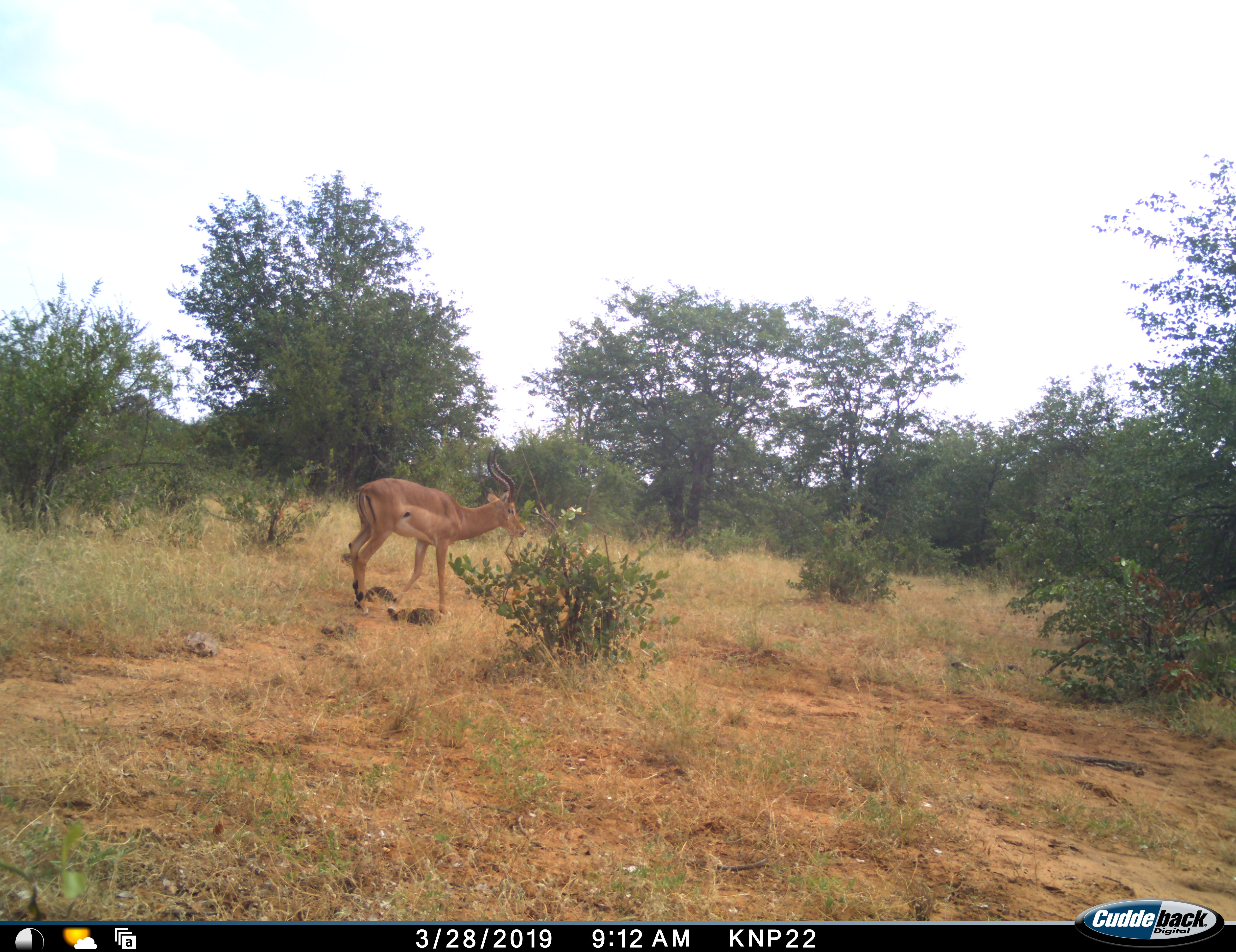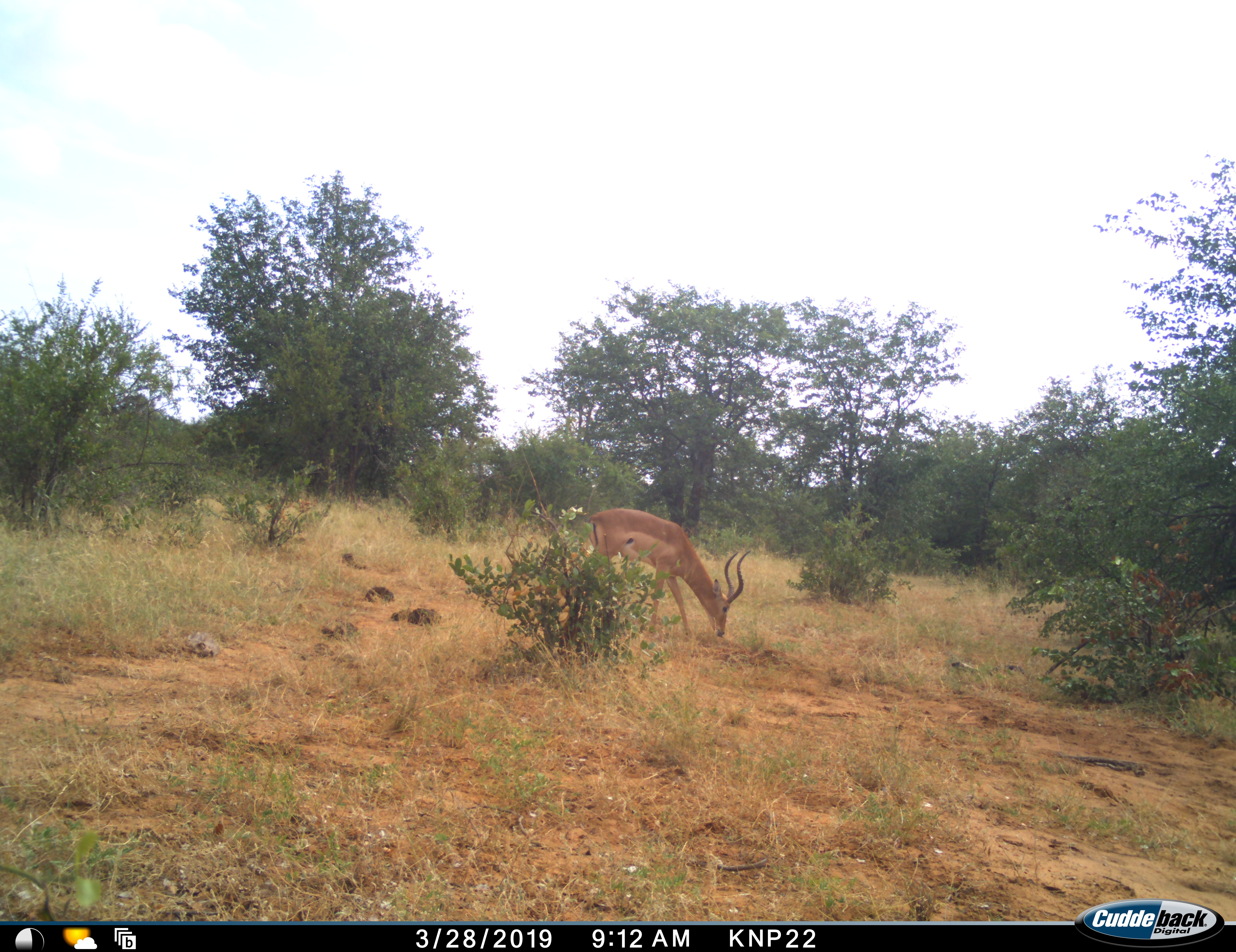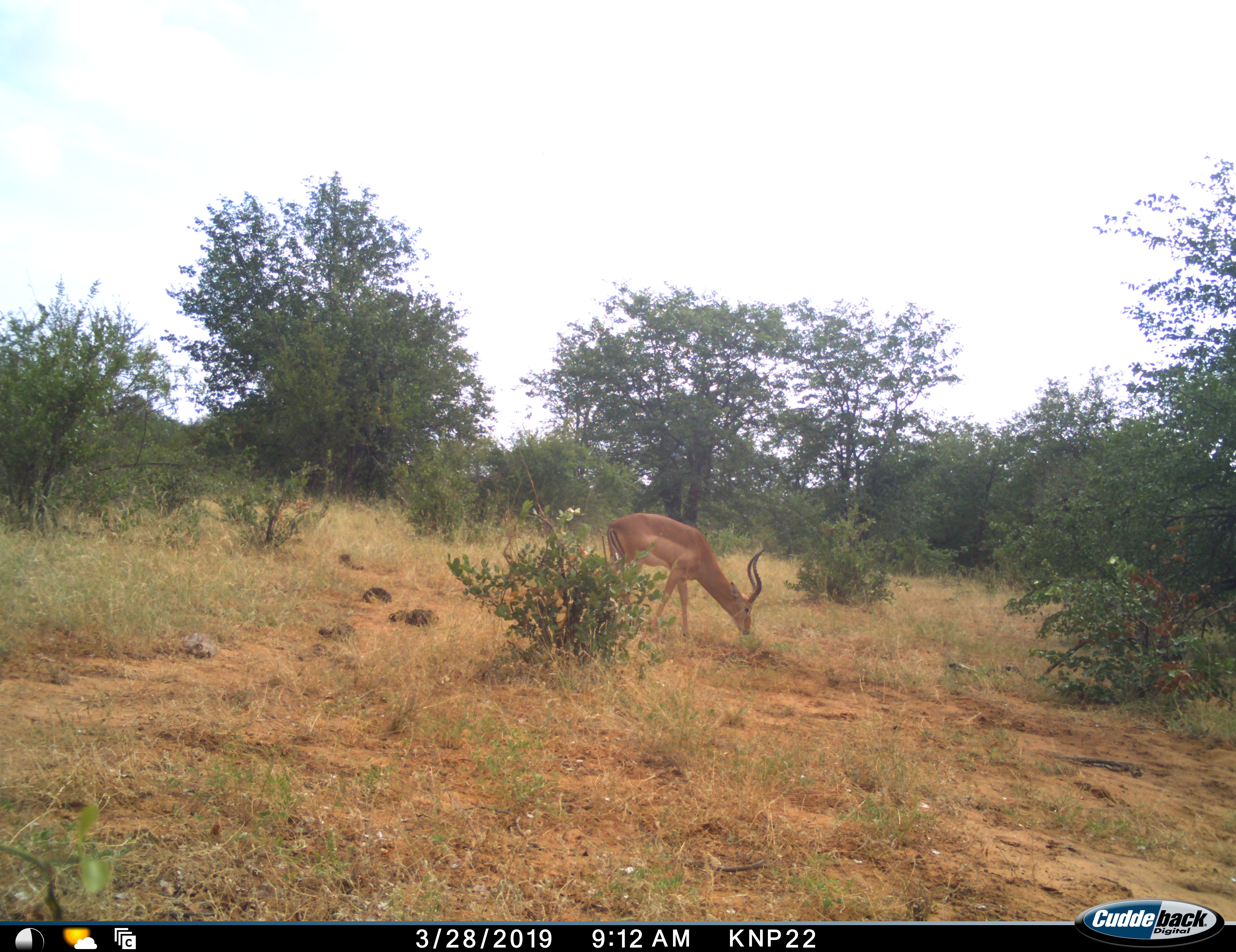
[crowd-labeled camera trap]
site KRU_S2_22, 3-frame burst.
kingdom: Animalia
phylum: Chordata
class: Mammalia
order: Artiodactyla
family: Bovidae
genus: Aepyceros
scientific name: Aepyceros melampus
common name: impala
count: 1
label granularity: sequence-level